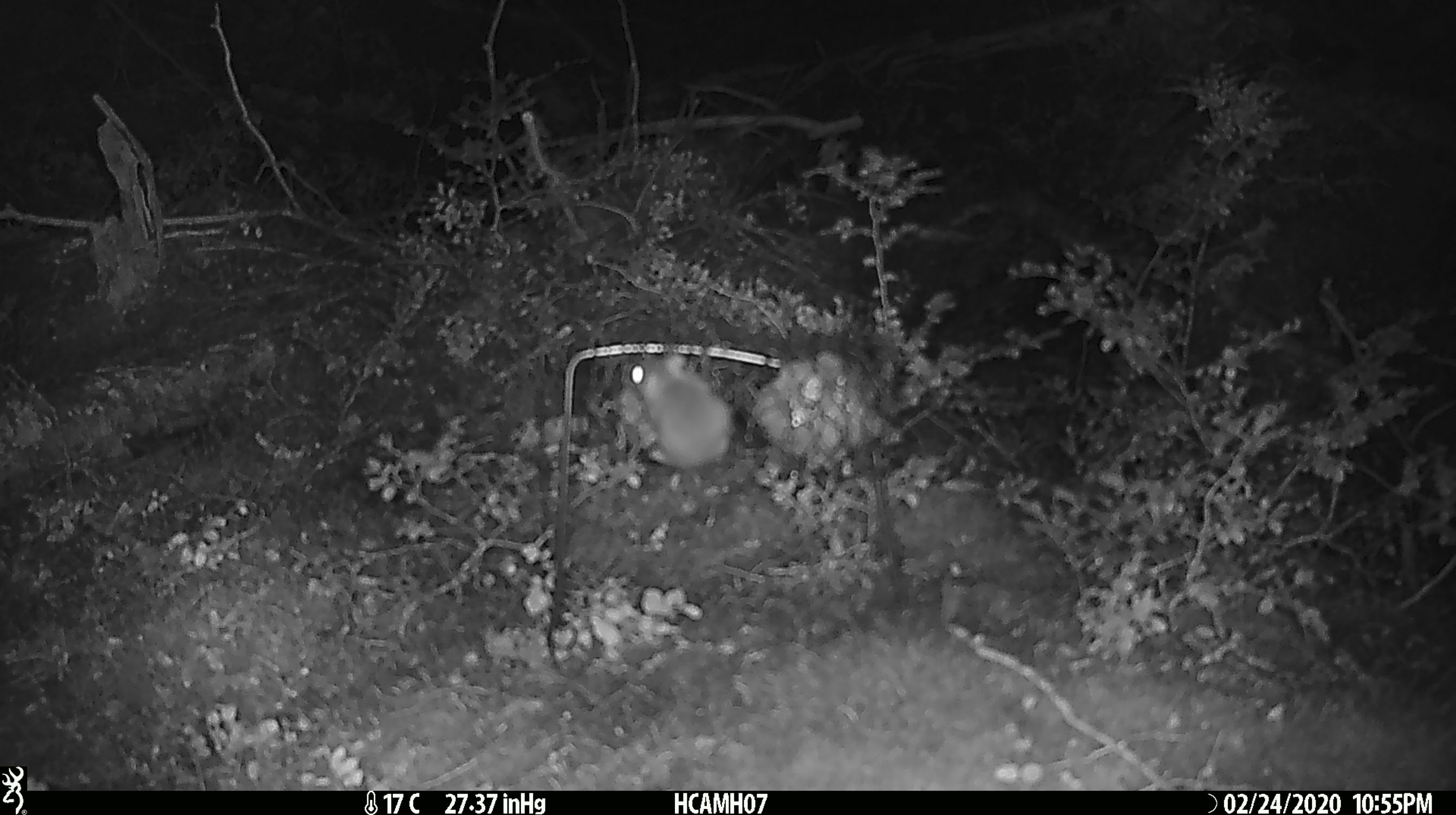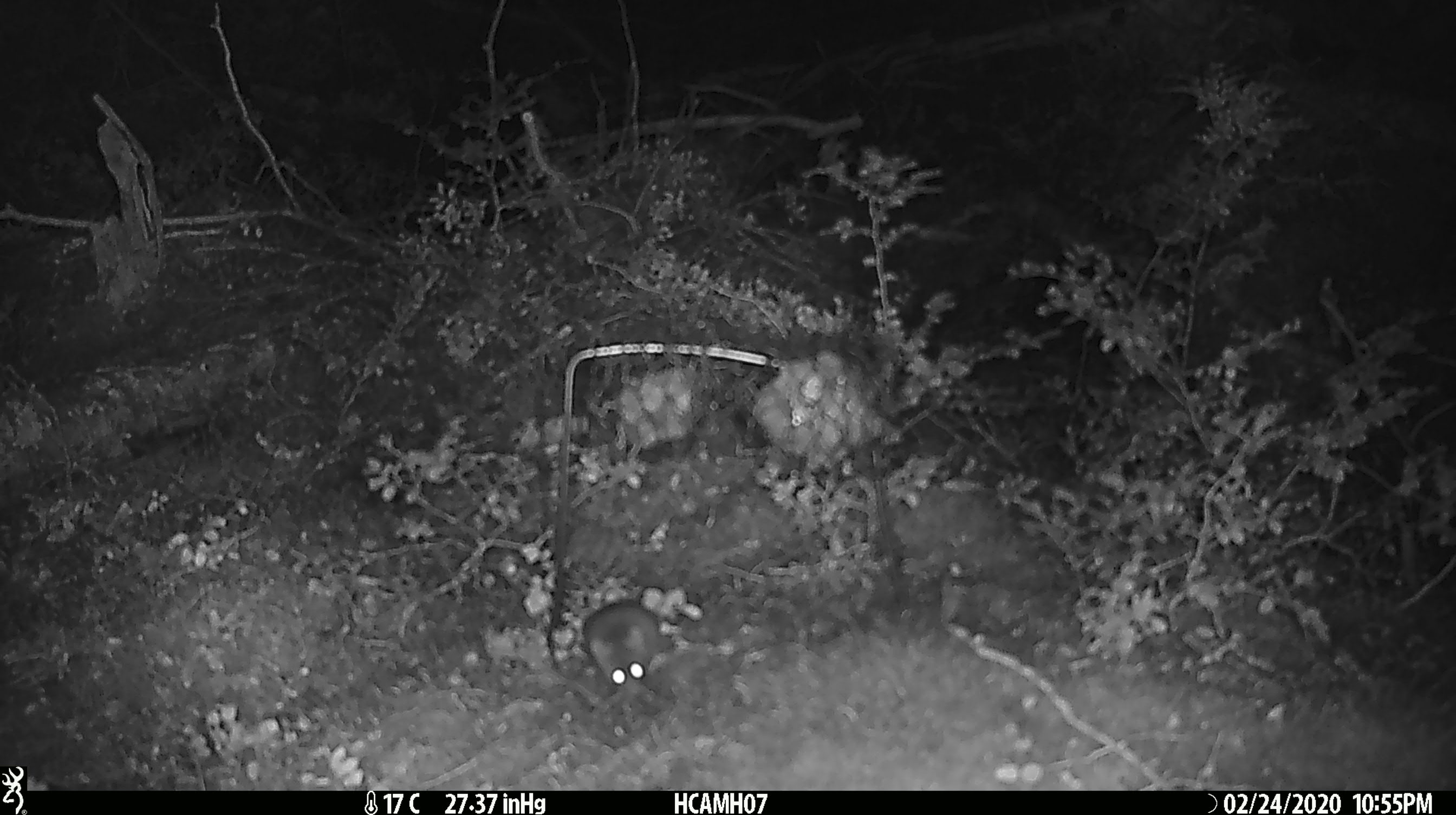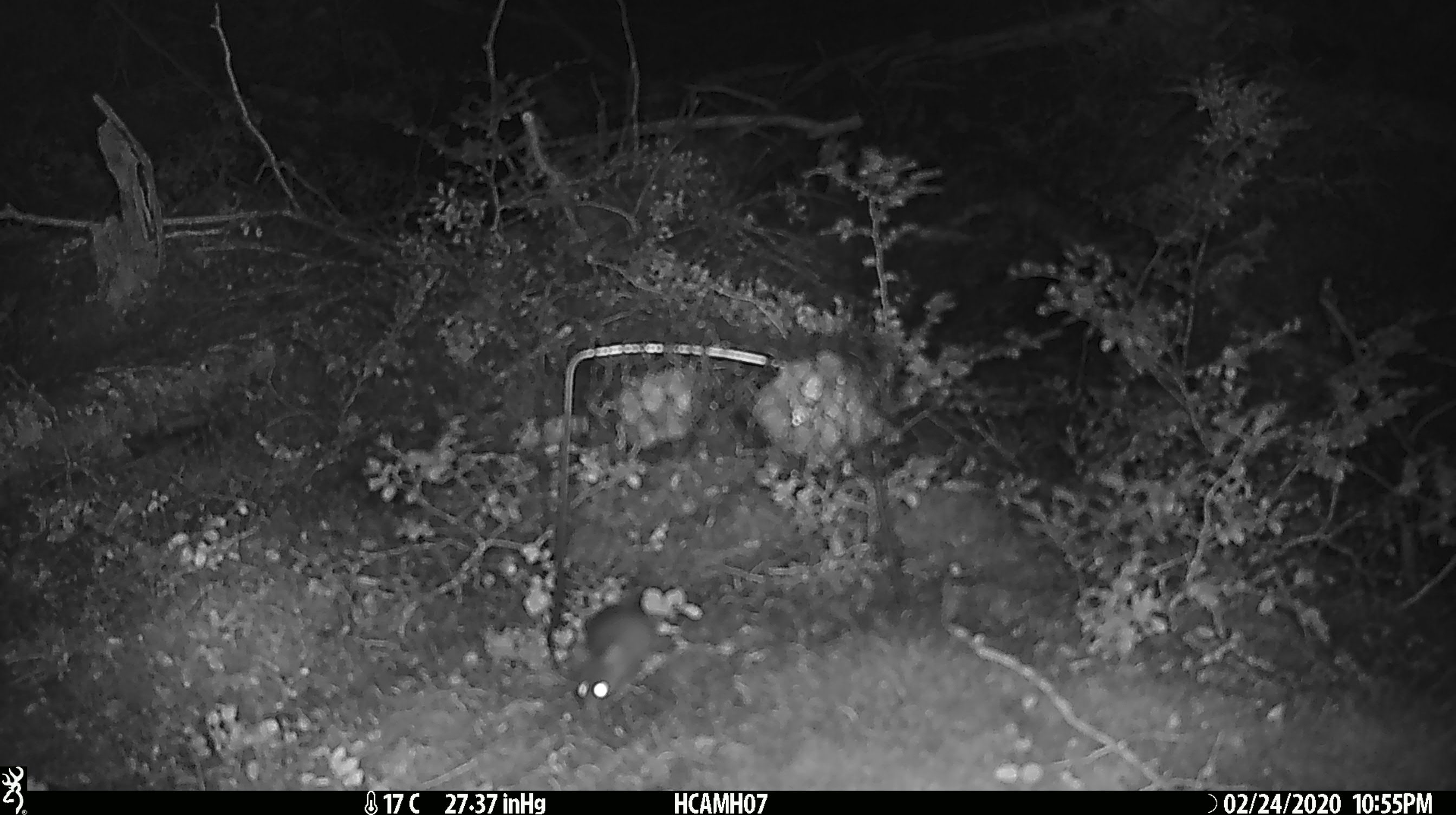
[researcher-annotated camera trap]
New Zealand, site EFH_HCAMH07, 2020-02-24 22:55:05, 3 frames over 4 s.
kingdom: Animalia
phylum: Chordata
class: Mammalia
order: Rodentia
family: Muridae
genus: Mus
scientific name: Mus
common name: mouse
Mouse (Mus).